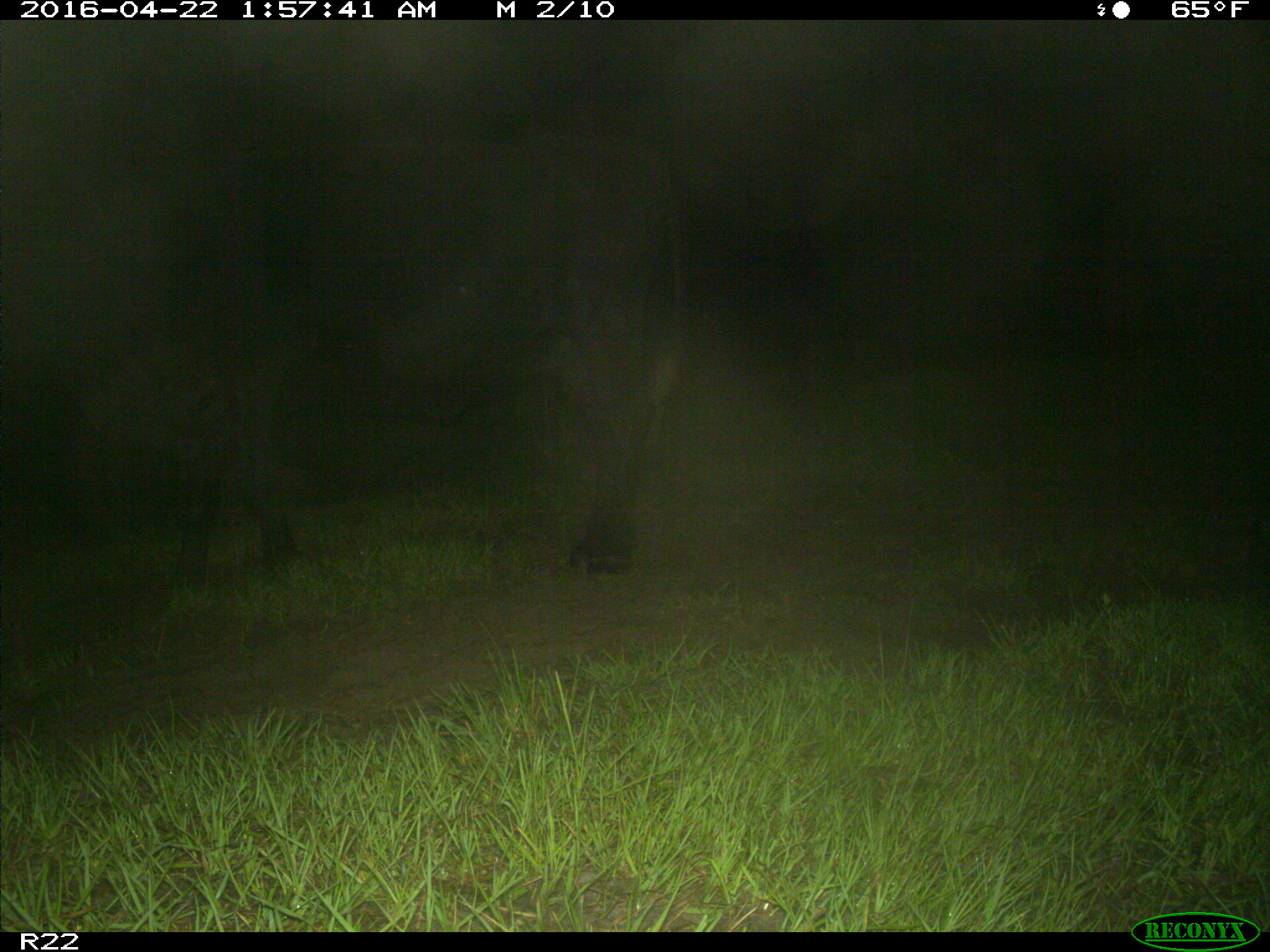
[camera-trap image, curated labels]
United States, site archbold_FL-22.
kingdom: Animalia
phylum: Chordata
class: Mammalia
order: Artiodactyla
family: Bovidae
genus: Bos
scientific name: Bos taurus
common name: domestic cow